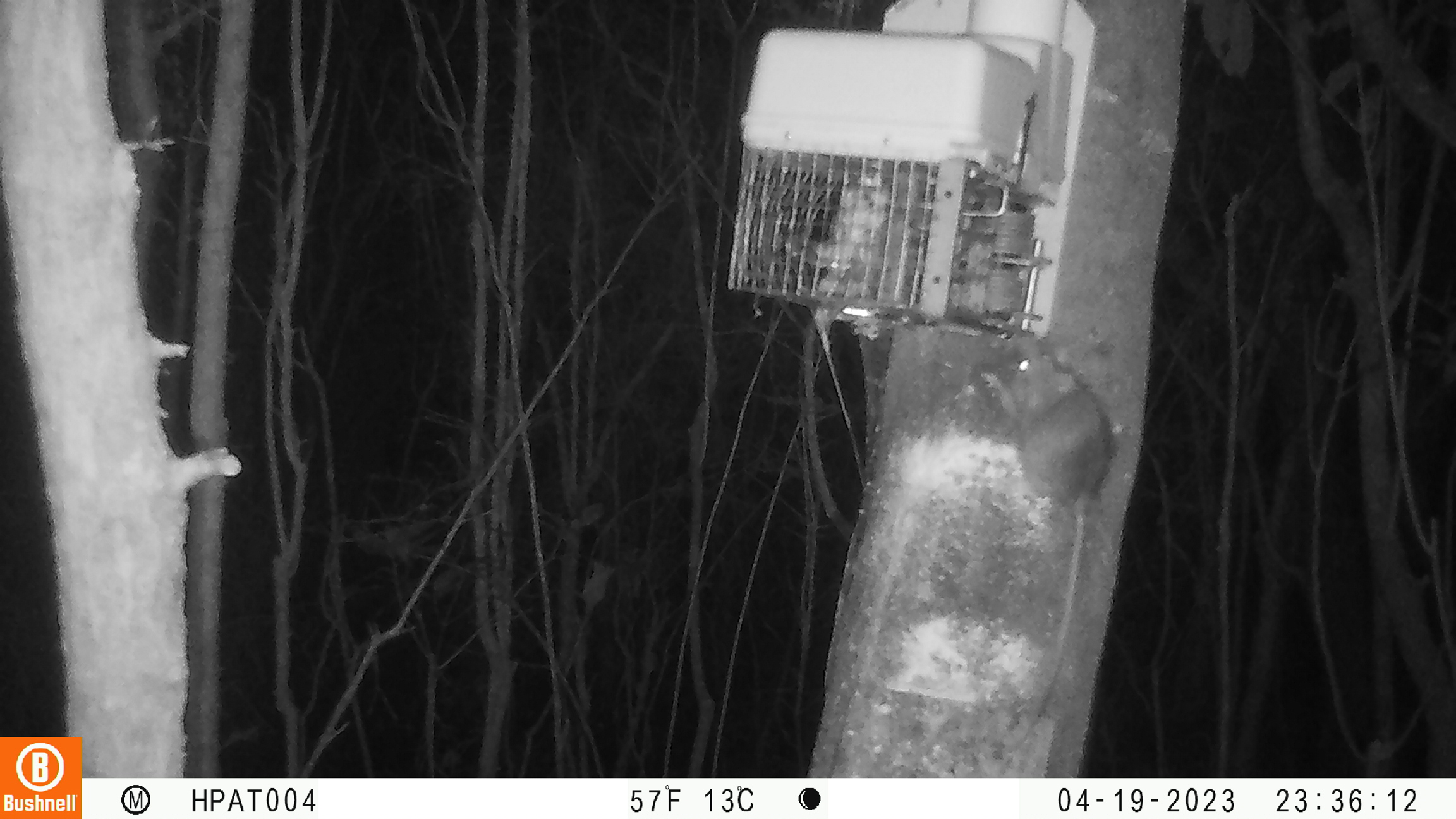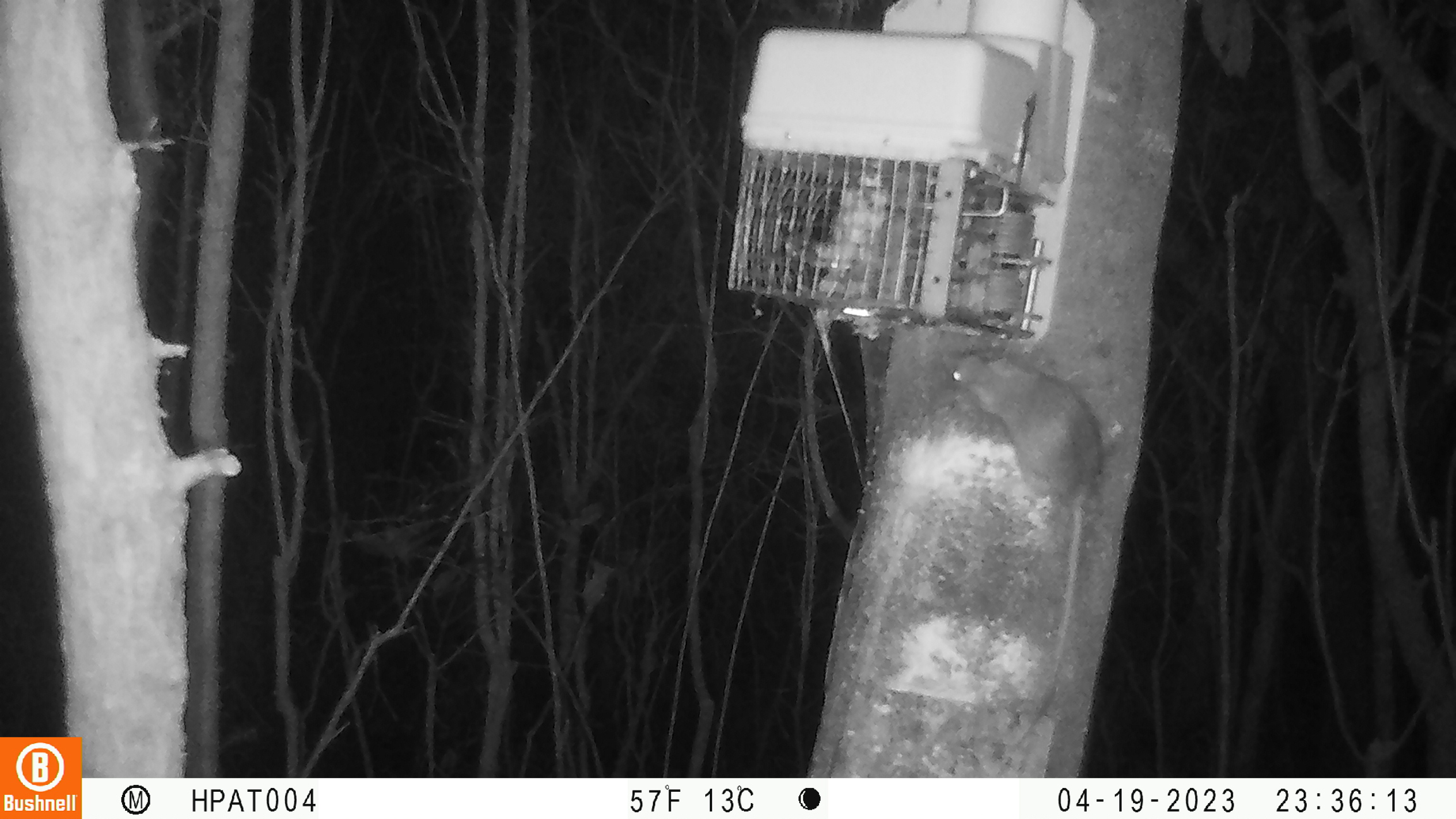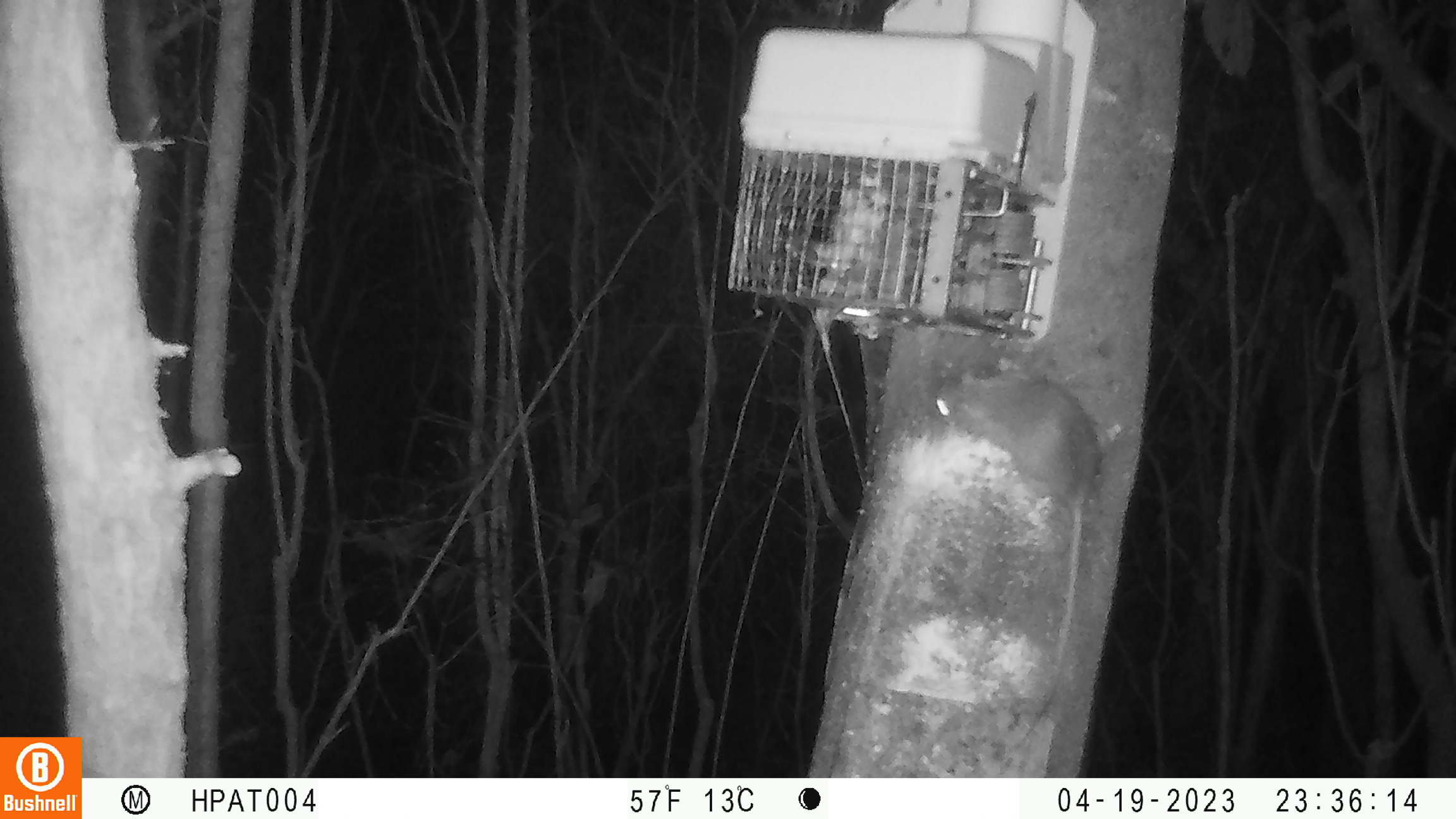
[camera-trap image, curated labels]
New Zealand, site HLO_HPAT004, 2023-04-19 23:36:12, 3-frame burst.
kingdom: Animalia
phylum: Chordata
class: Mammalia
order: Rodentia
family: Muridae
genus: Rattus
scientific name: Rattus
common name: rat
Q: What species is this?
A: Rat (Rattus).